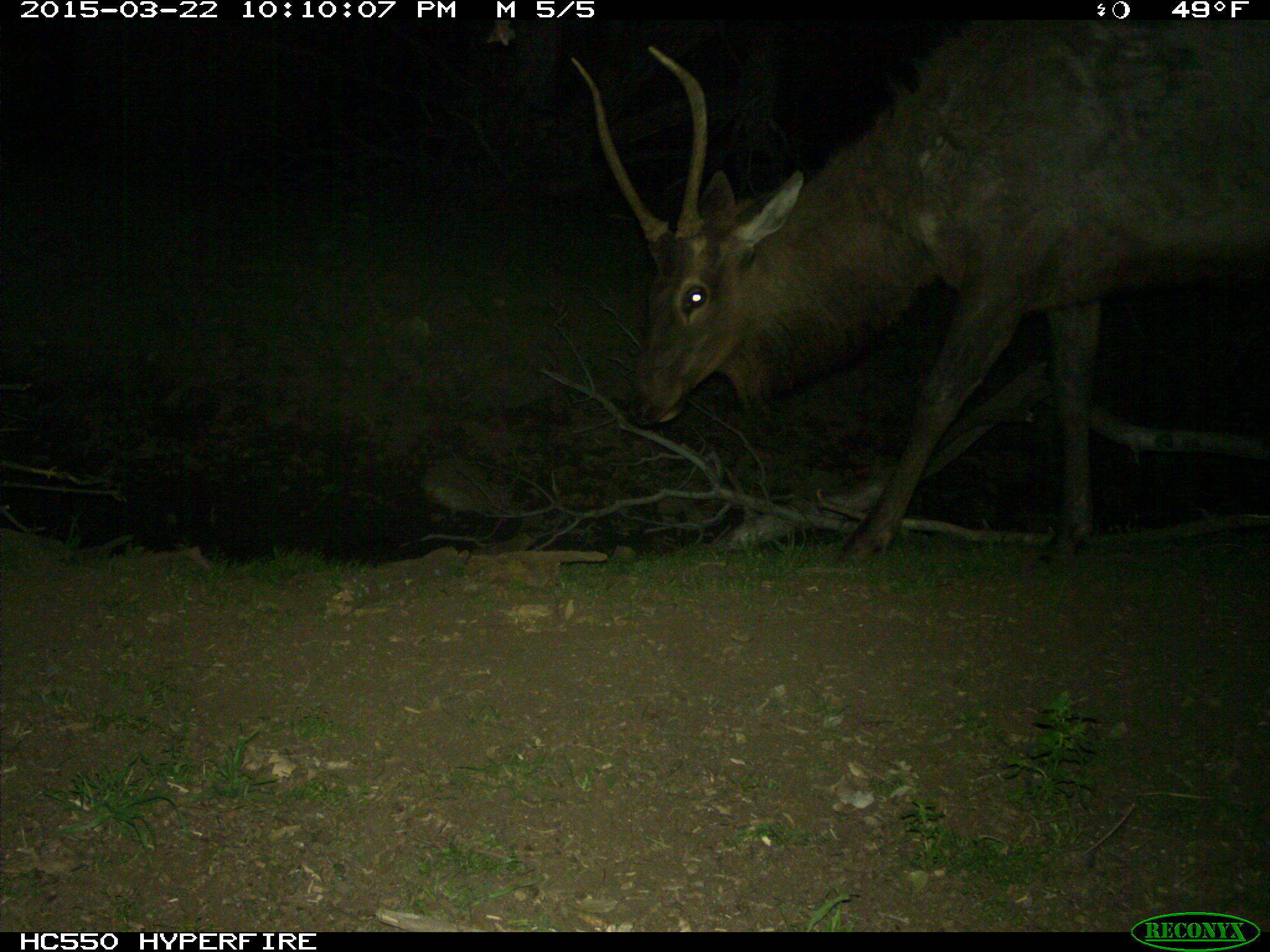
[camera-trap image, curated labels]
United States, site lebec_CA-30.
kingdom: Animalia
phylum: Chordata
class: Mammalia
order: Artiodactyla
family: Cervidae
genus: Cervus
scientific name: Cervus canadensis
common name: elk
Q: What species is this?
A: Cervus canadensis (elk).